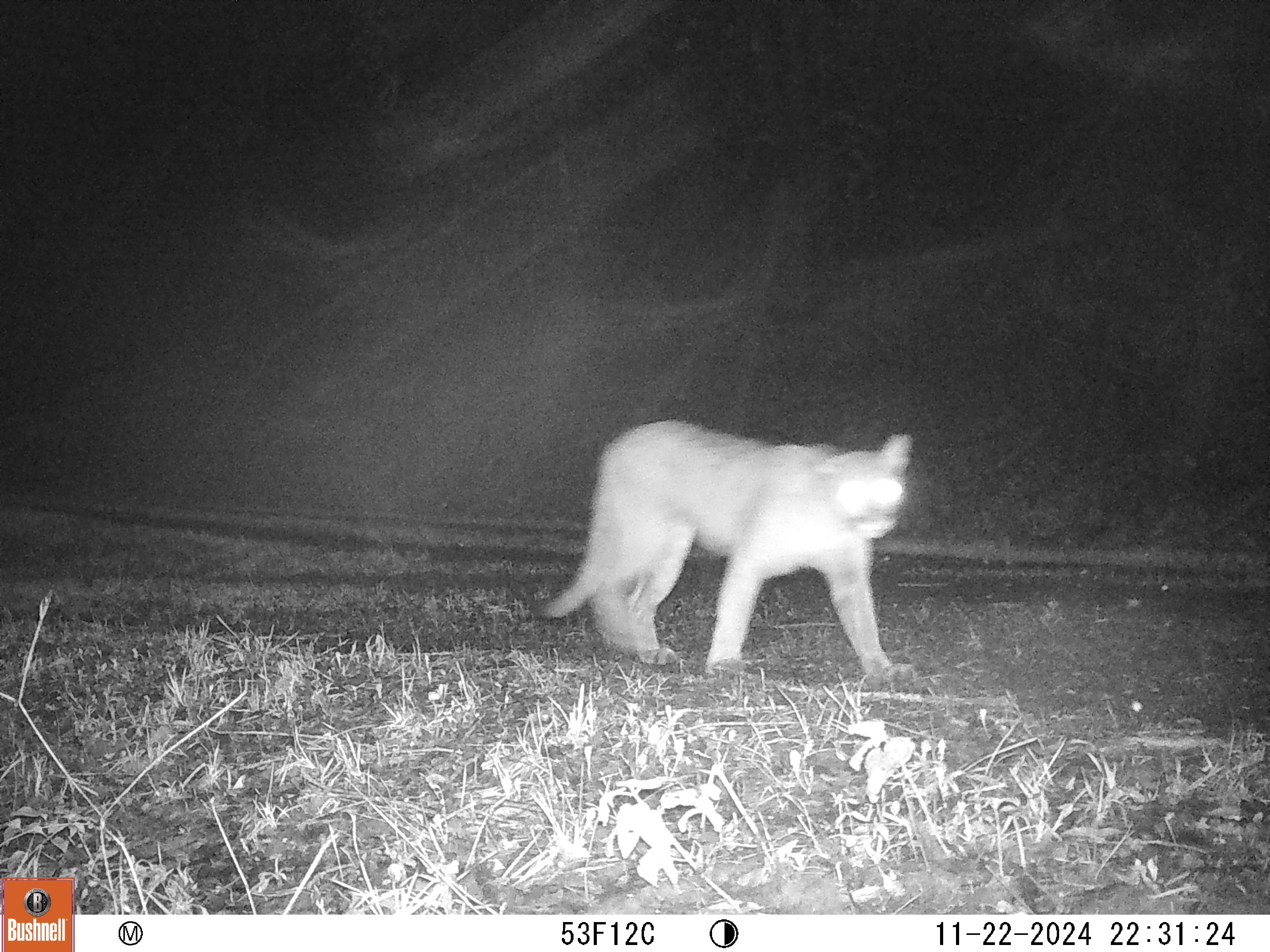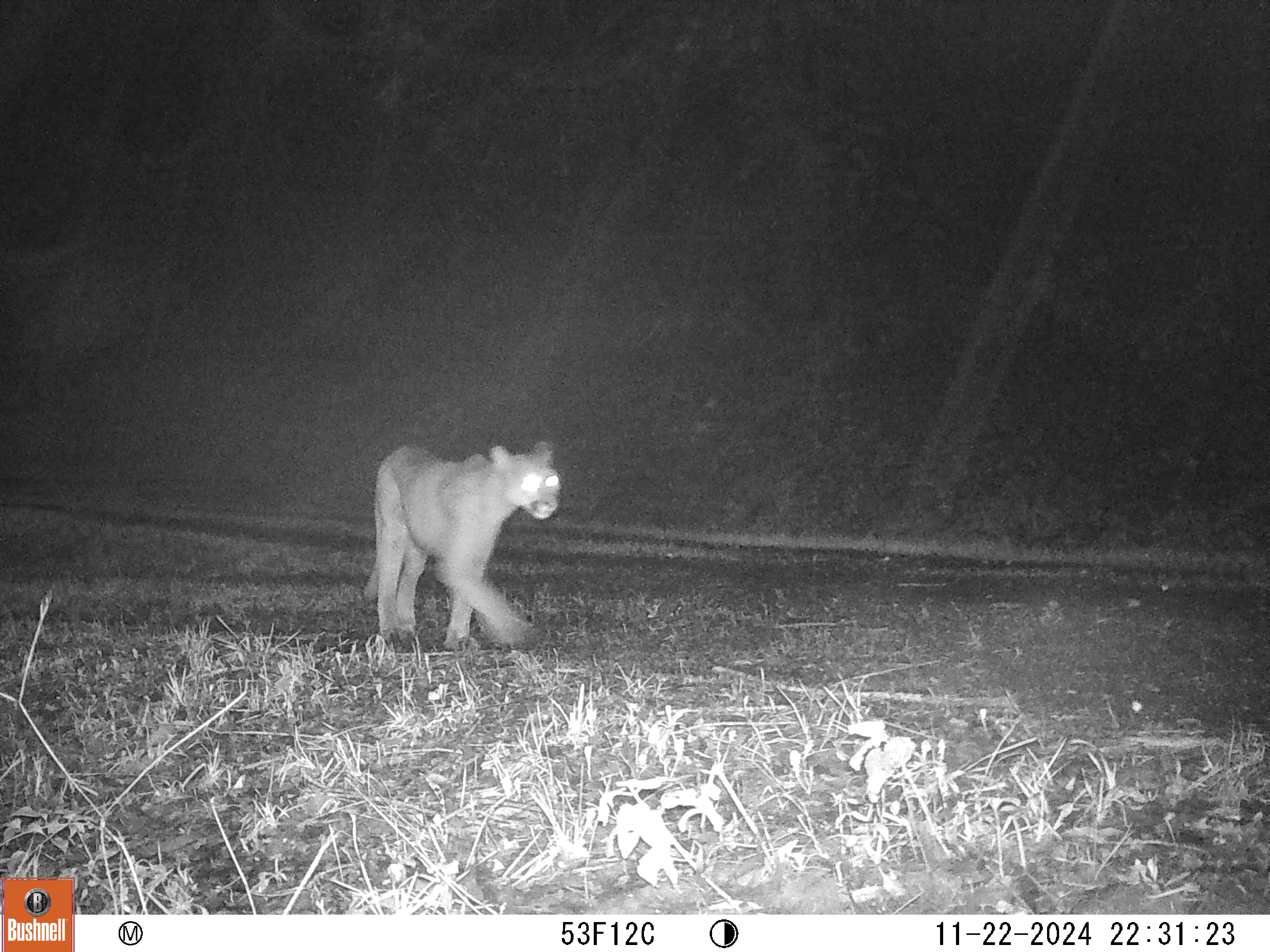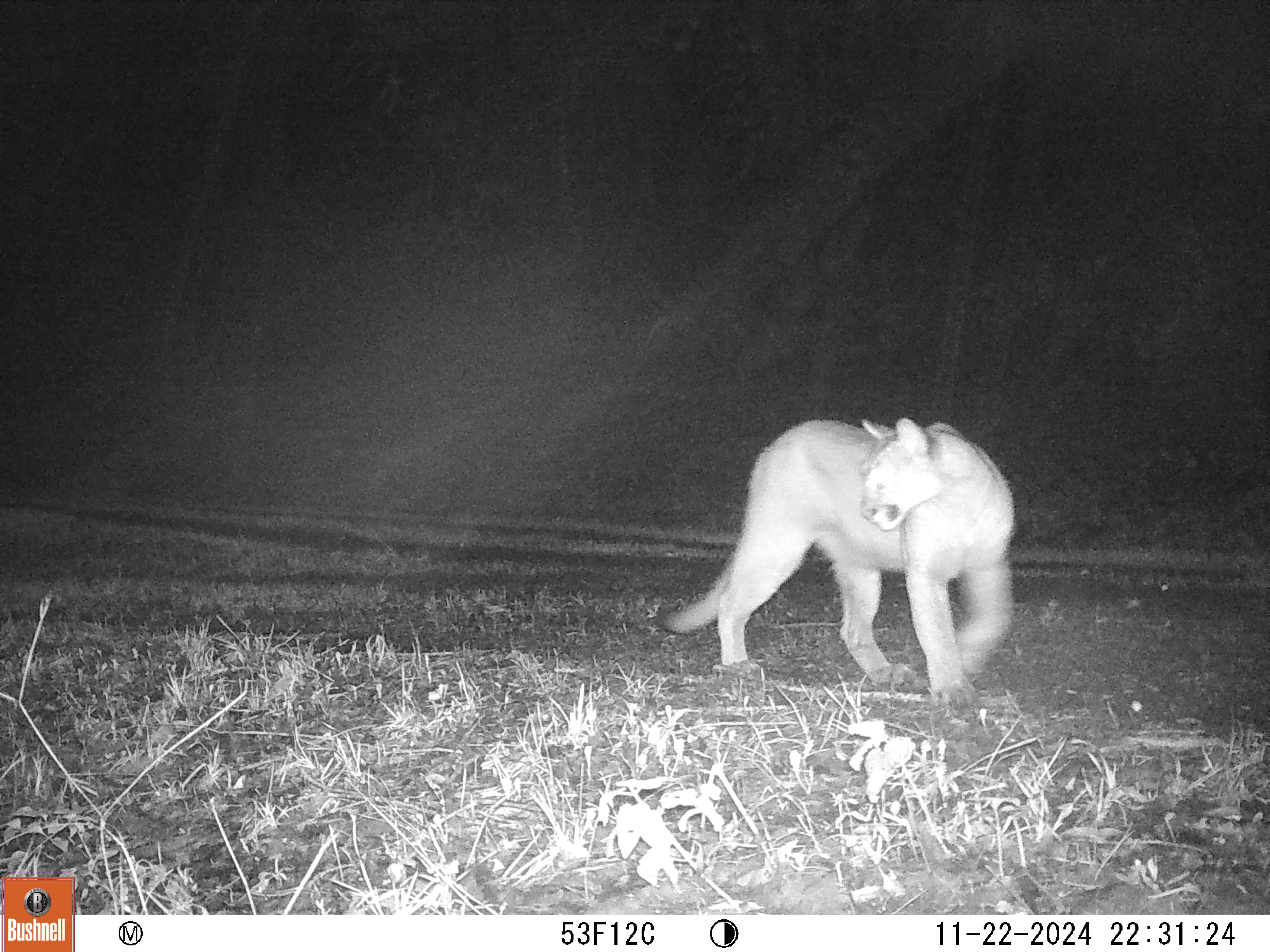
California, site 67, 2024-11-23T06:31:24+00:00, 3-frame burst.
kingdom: Animalia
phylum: Chordata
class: Mammalia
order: Carnivora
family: Felidae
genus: Puma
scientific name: Puma concolor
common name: puma